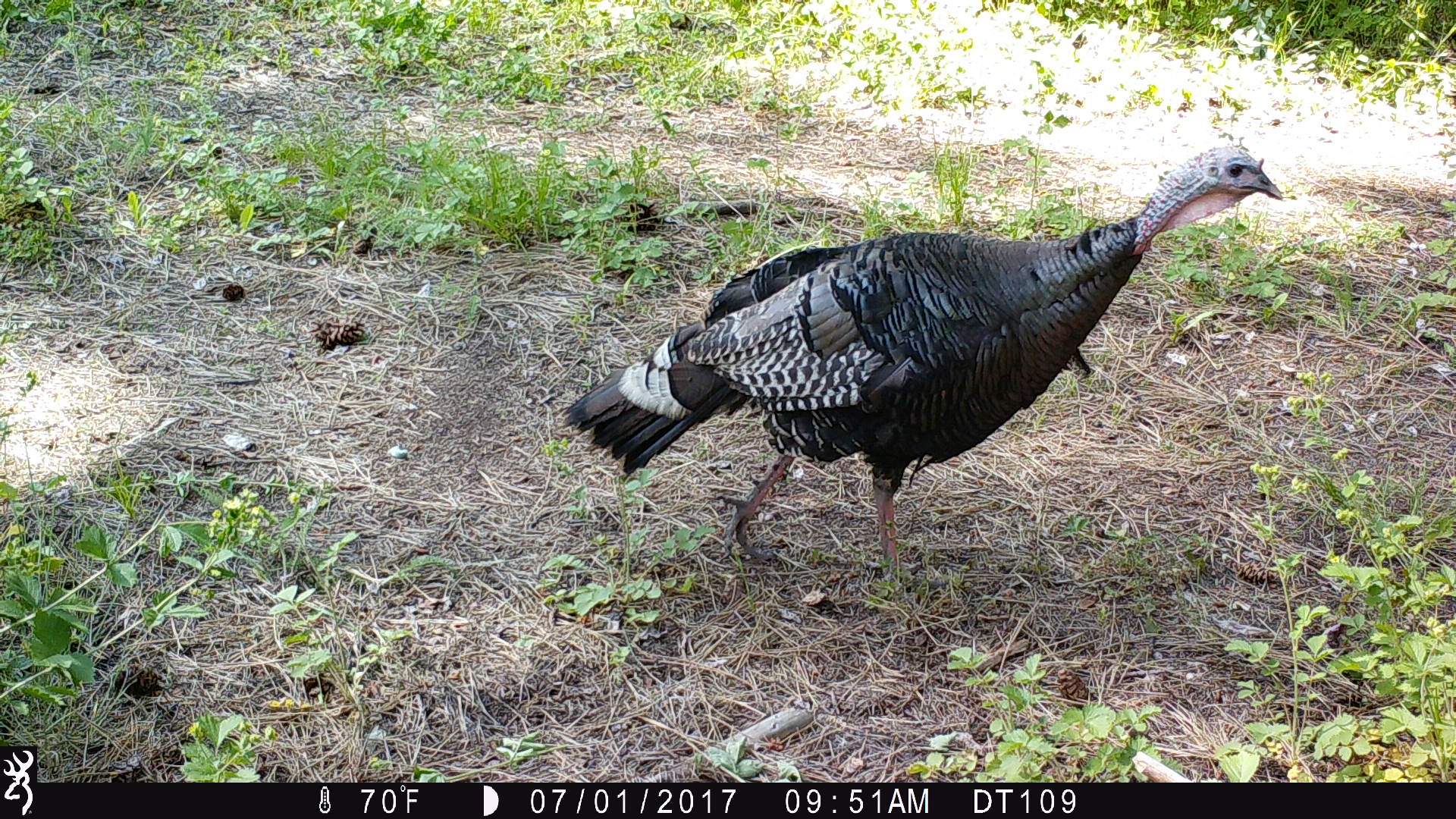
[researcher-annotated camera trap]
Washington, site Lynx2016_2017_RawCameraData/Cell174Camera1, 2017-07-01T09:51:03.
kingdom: Animalia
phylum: Chordata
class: Aves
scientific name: Aves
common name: birds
Aves (birds). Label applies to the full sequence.